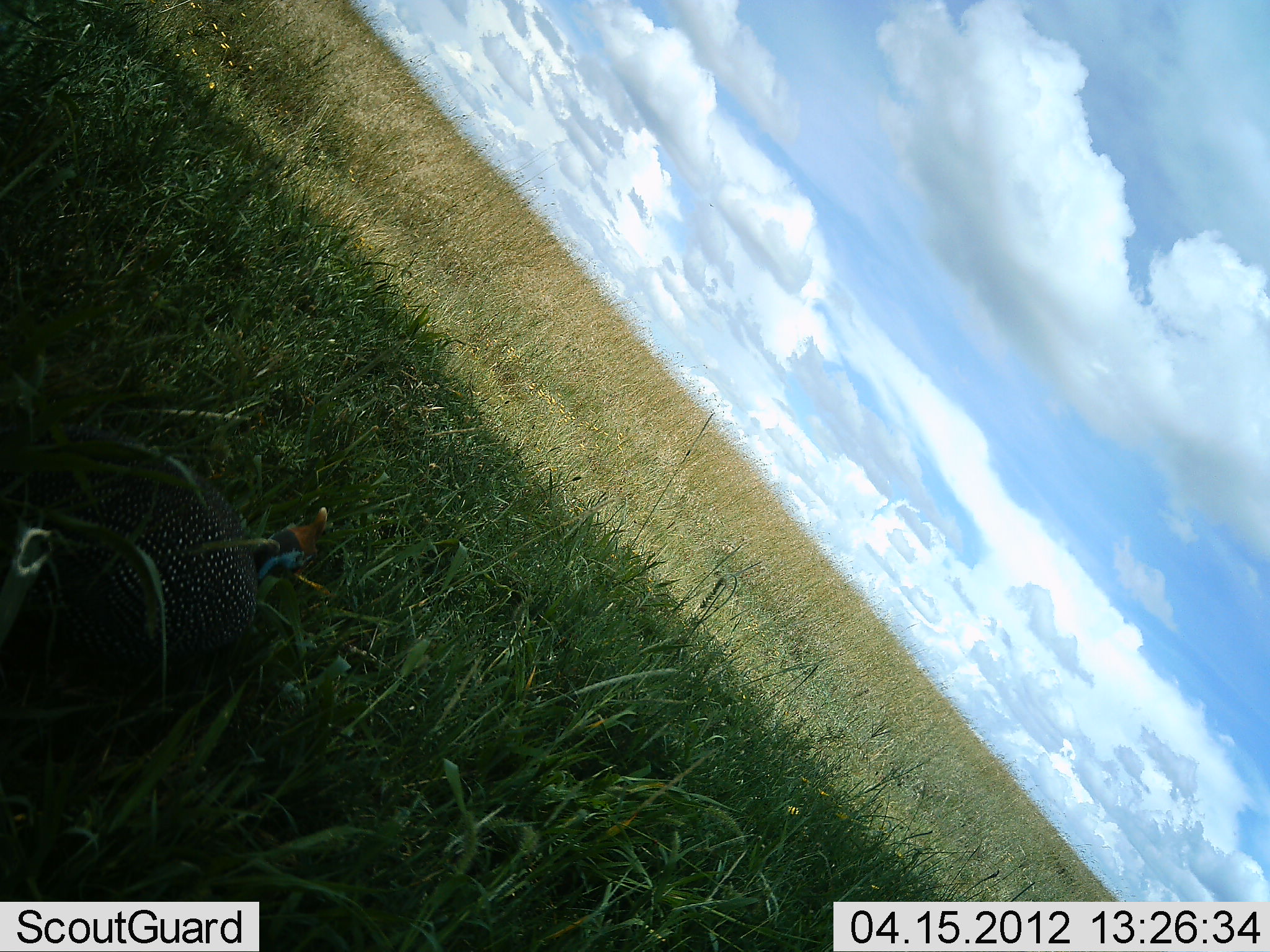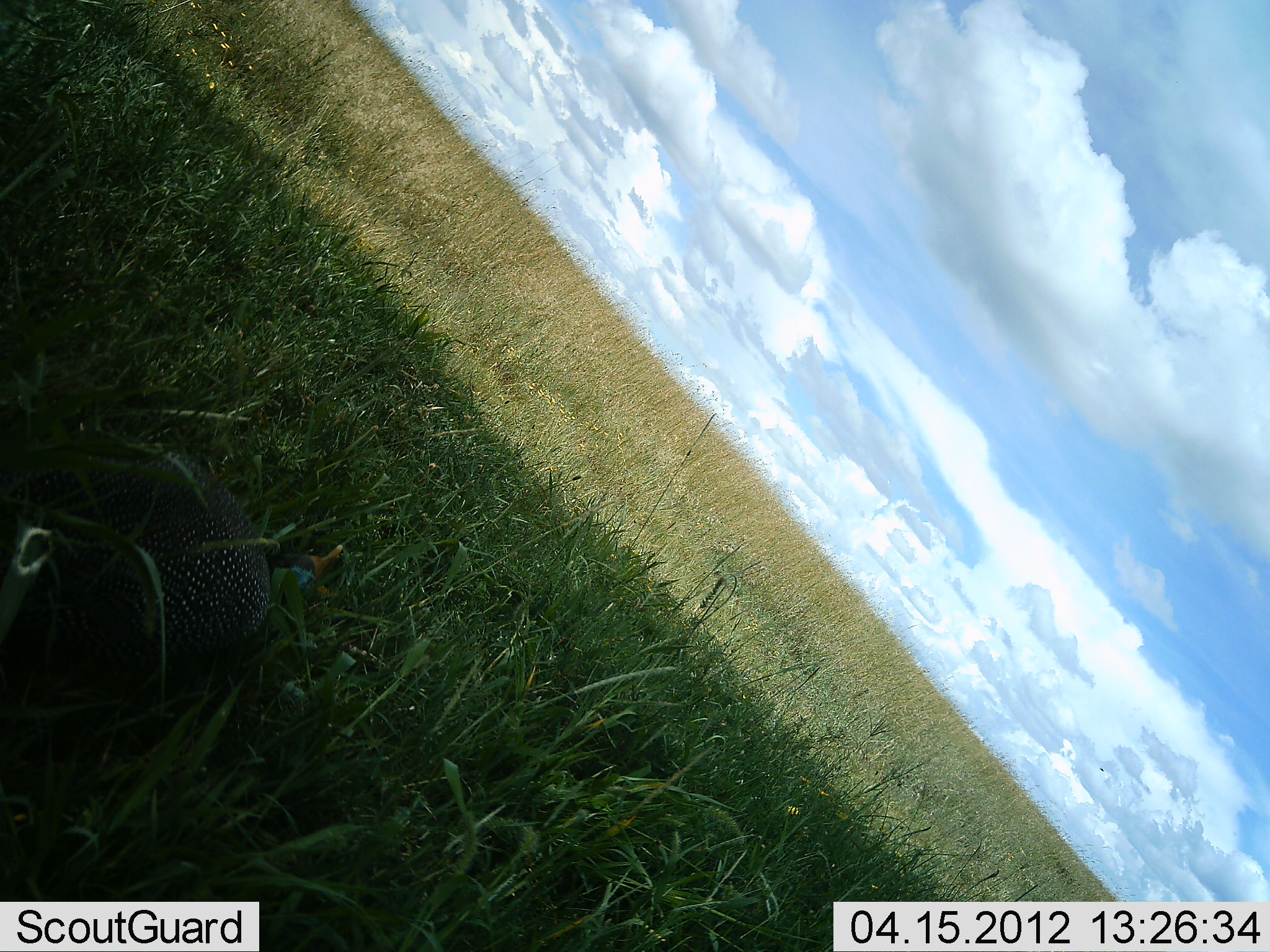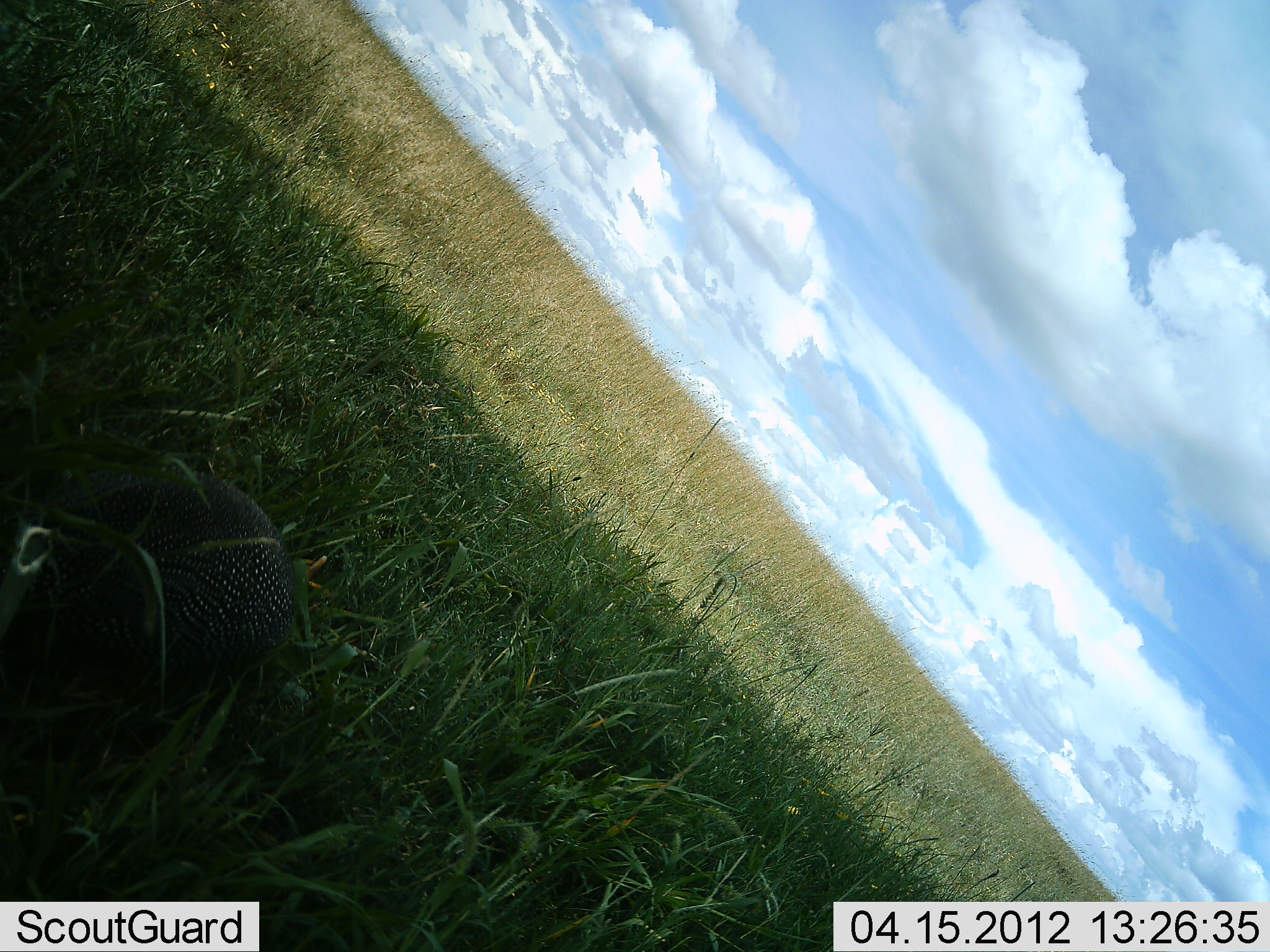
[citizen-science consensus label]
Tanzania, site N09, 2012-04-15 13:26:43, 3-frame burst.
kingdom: Animalia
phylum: Chordata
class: Aves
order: Galliformes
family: Numididae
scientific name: Numididae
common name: guinea fowl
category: guineafowl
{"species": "guineafowl (guinea fowl) (Numididae)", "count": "1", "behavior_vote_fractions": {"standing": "27%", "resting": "0%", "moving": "7%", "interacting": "0%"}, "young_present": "0%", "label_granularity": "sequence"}